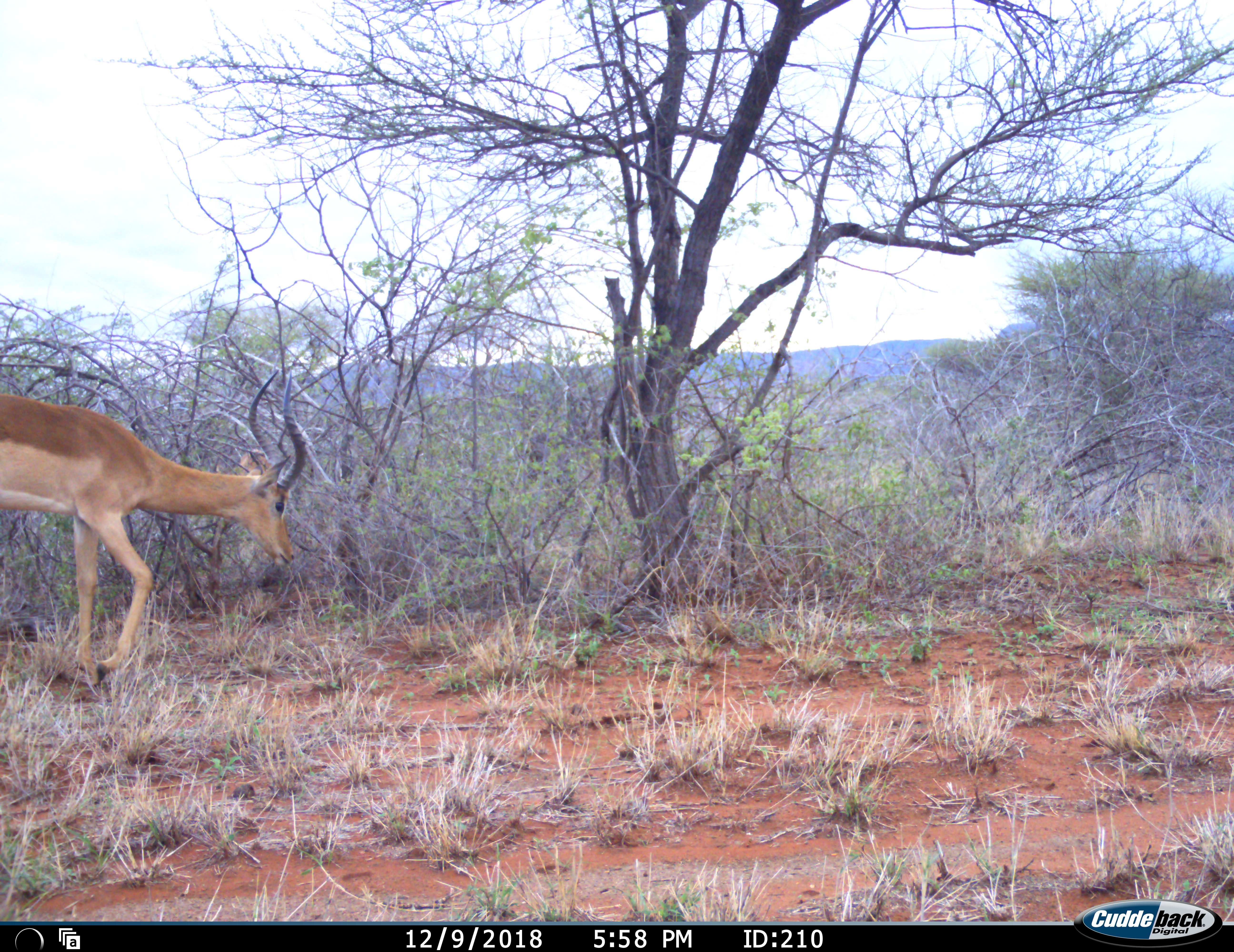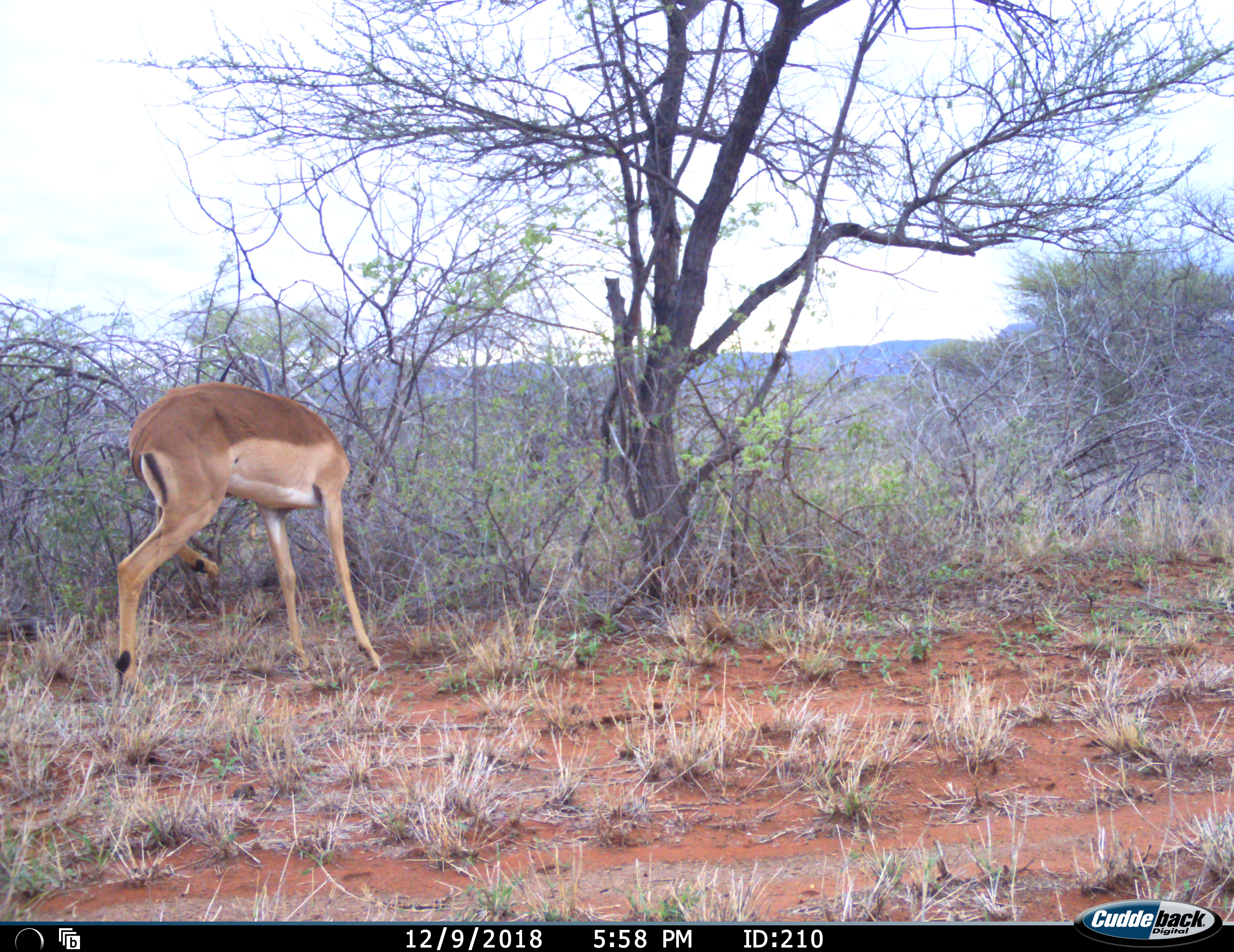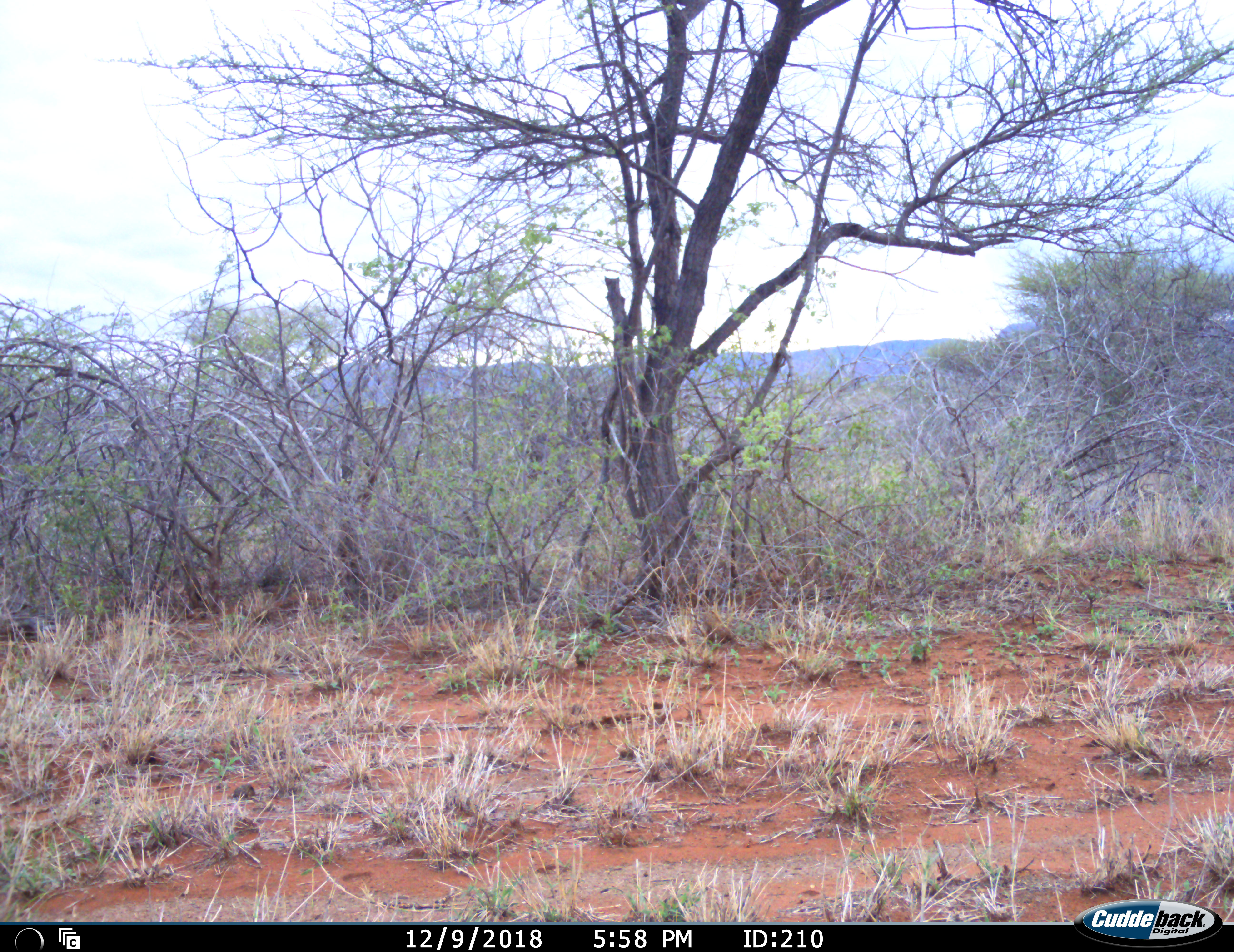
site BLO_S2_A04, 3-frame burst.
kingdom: Animalia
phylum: Chordata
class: Mammalia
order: Artiodactyla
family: Bovidae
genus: Aepyceros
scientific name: Aepyceros melampus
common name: impala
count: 1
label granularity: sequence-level